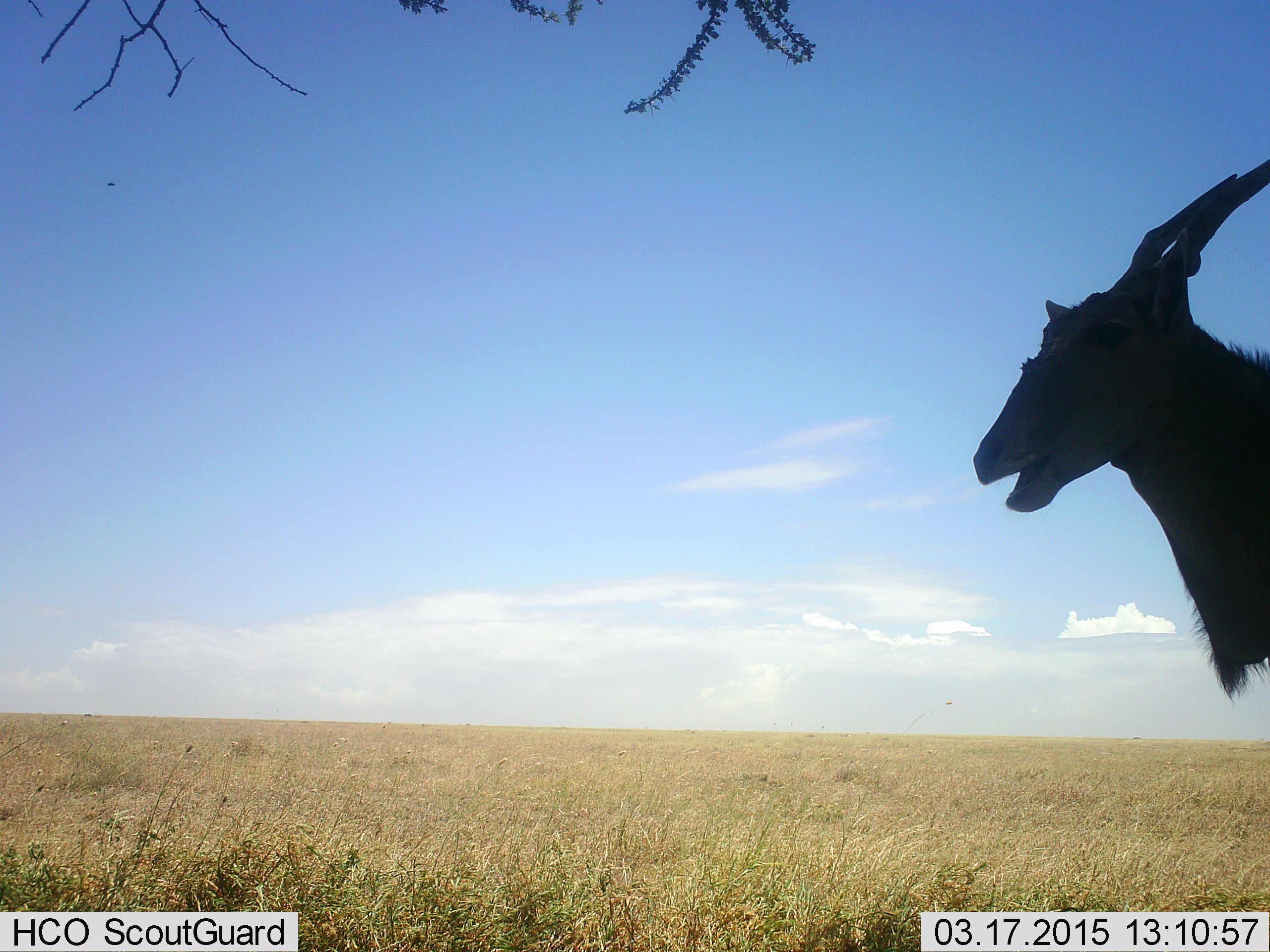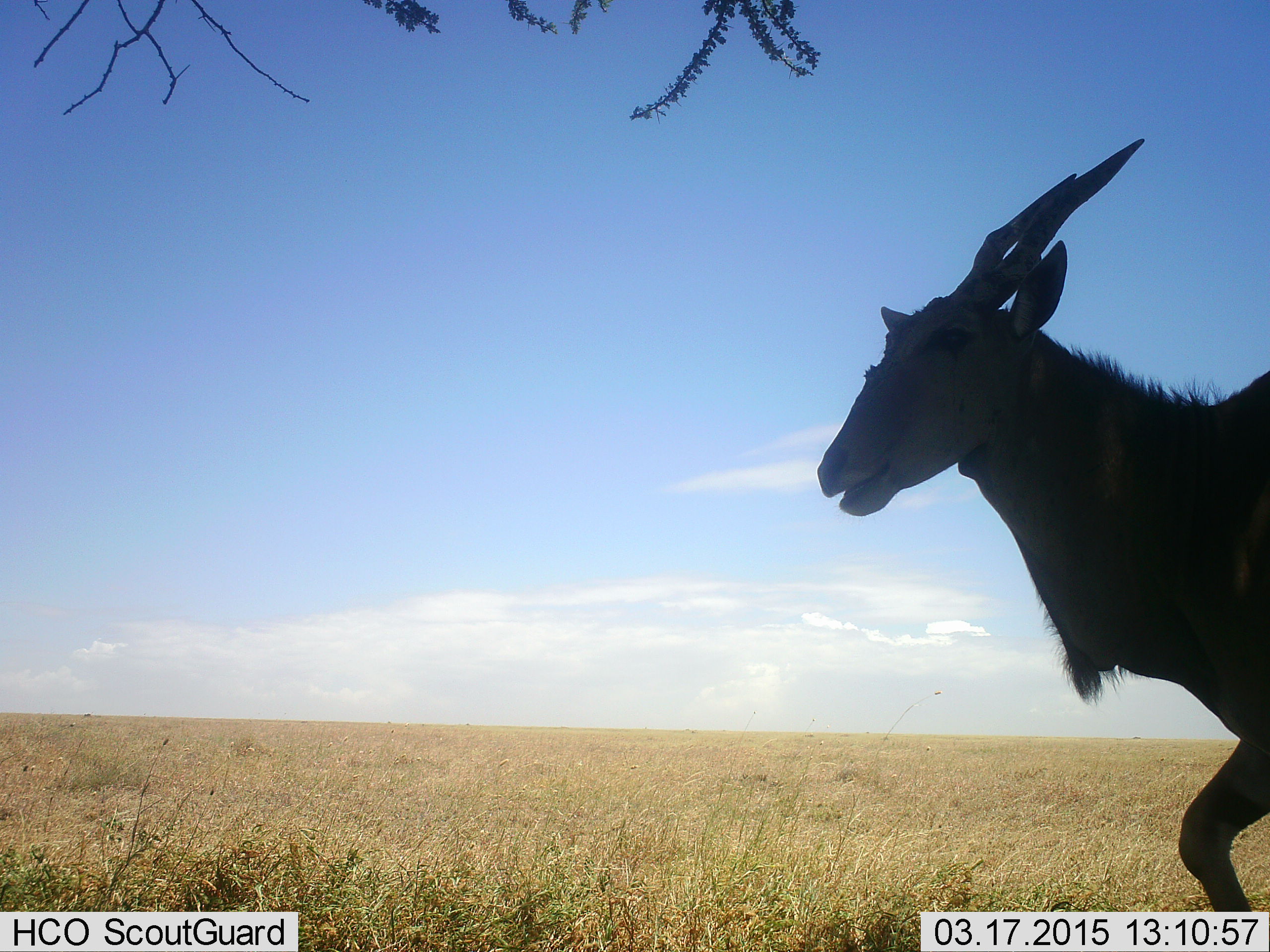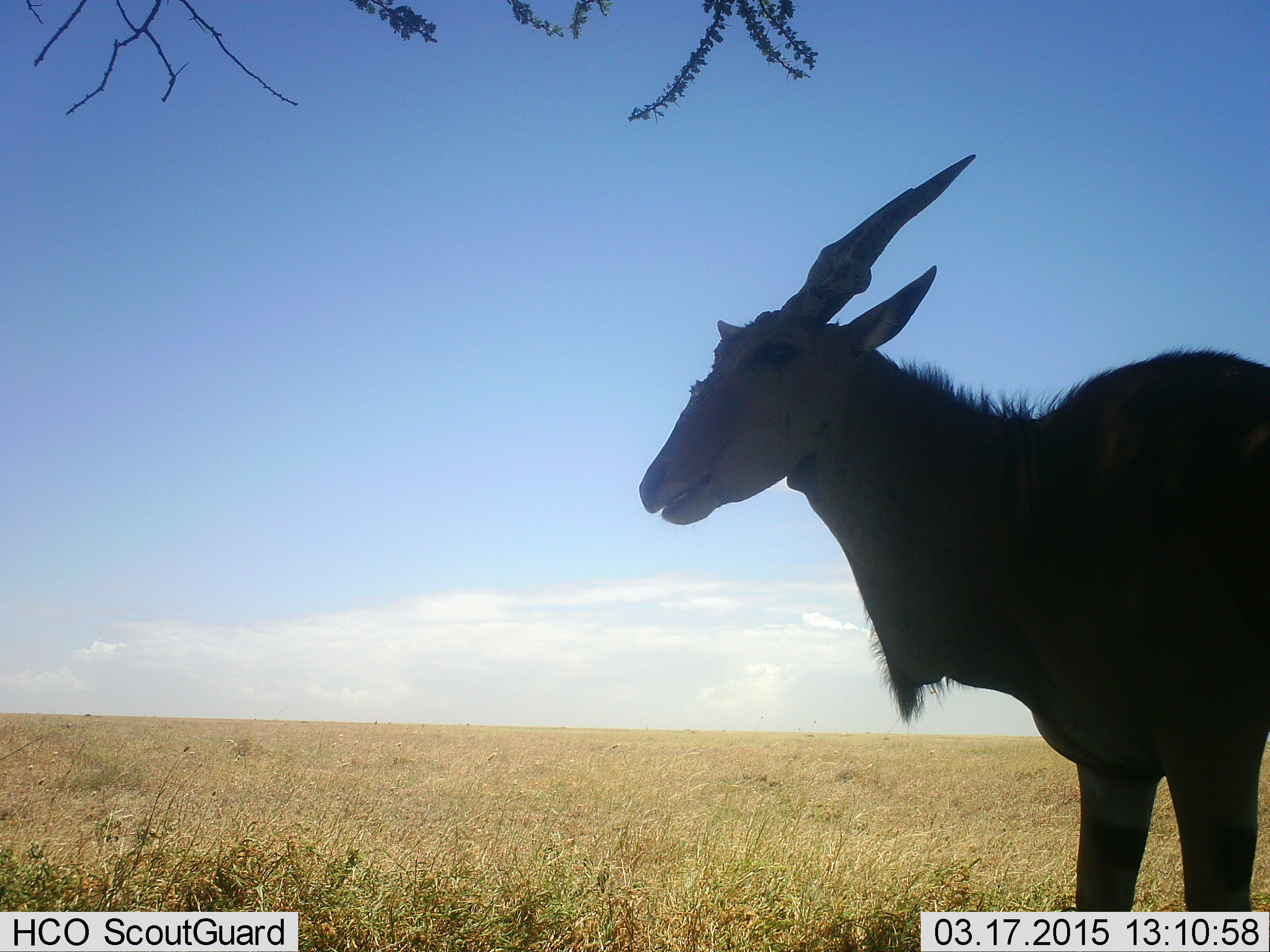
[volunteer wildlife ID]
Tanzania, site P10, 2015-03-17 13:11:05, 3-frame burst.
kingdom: Animalia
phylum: Chordata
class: Mammalia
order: Artiodactyla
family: Bovidae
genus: Tragelaphus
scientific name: Tragelaphus oryx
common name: eland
Eland (Tragelaphus oryx), count 1. Behavior (volunteer vote fractions): standing 10%, resting 10%, moving 90%, interacting 0%. Young present (vote fraction): 0%. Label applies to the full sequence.